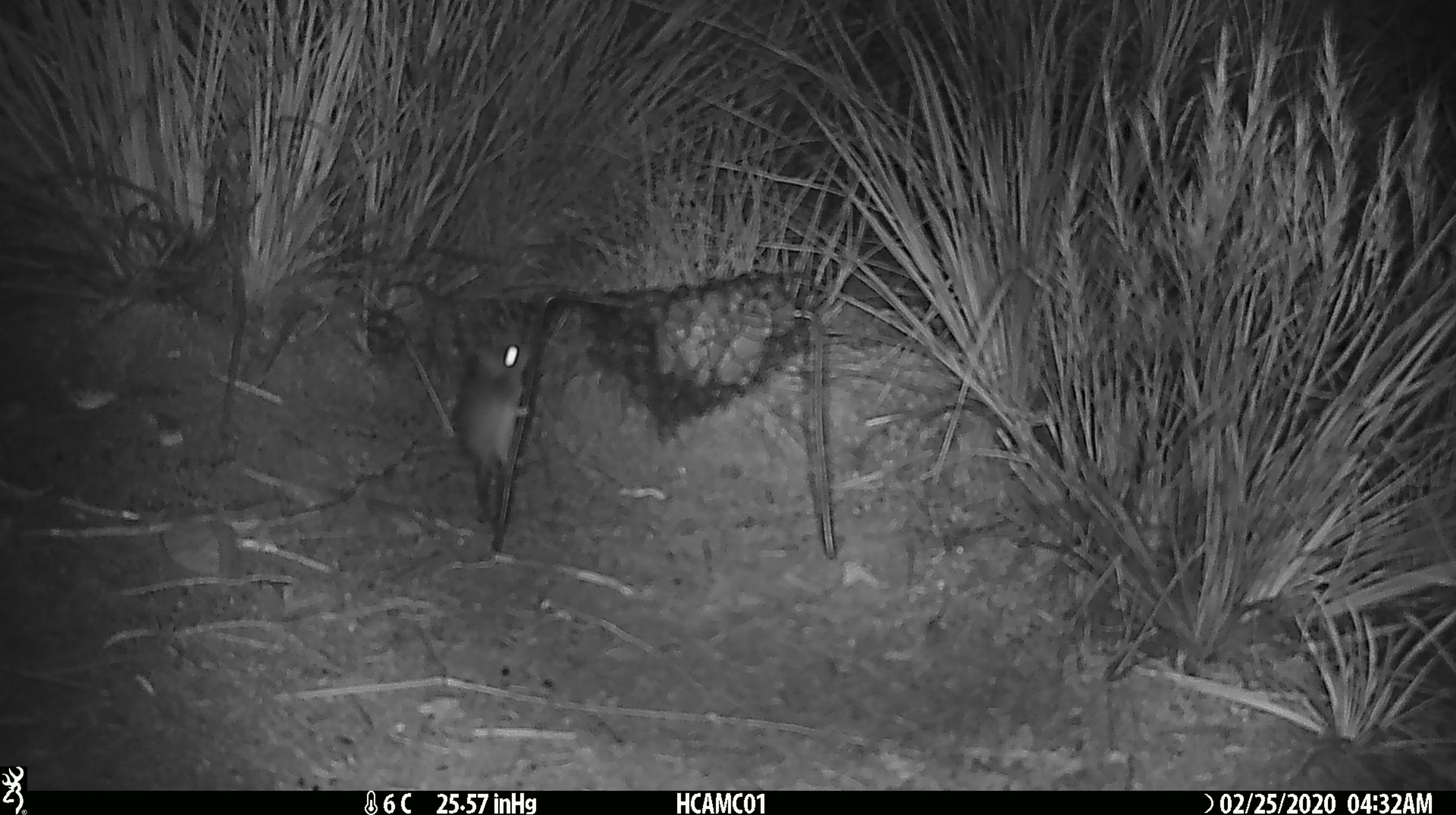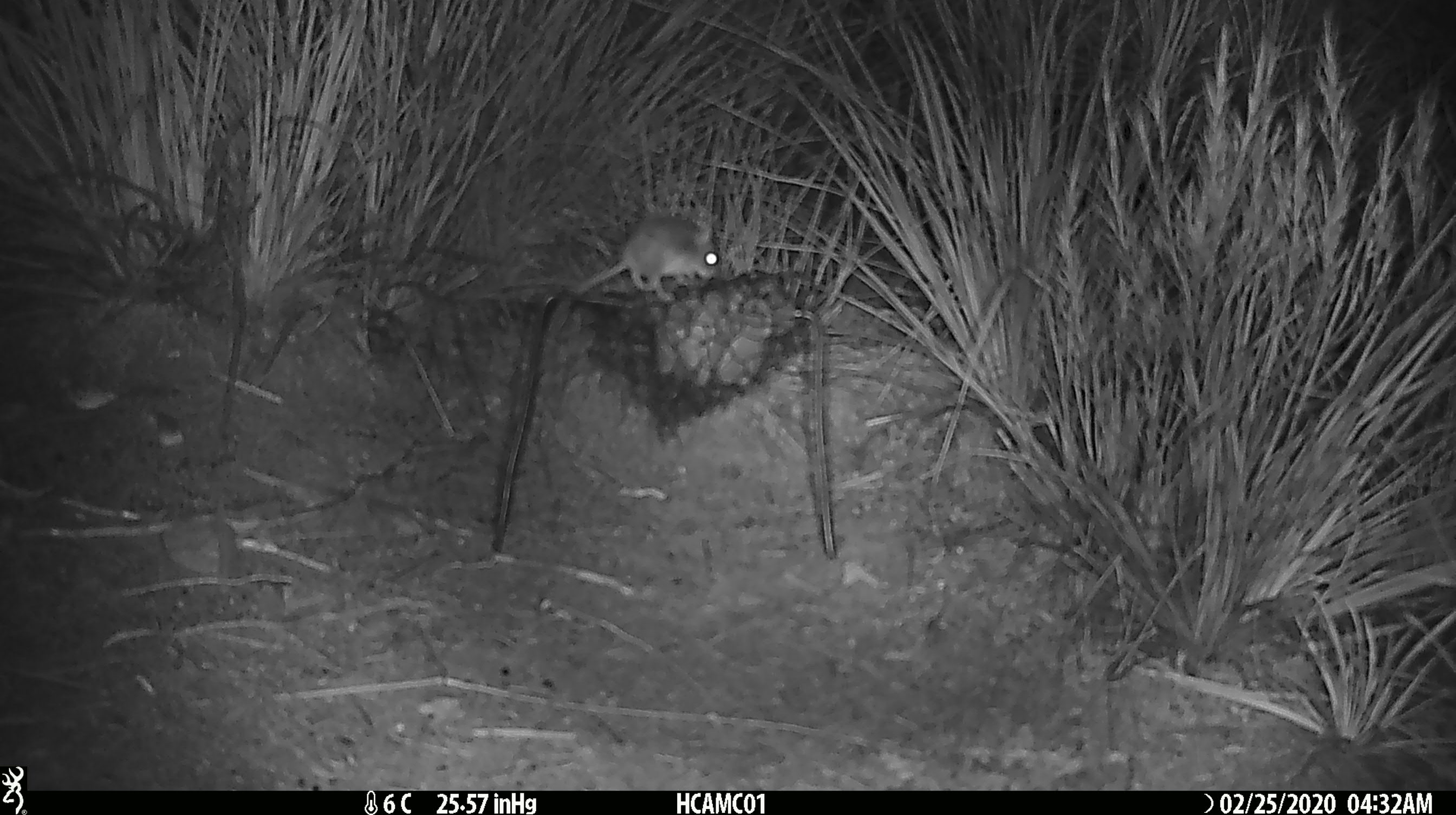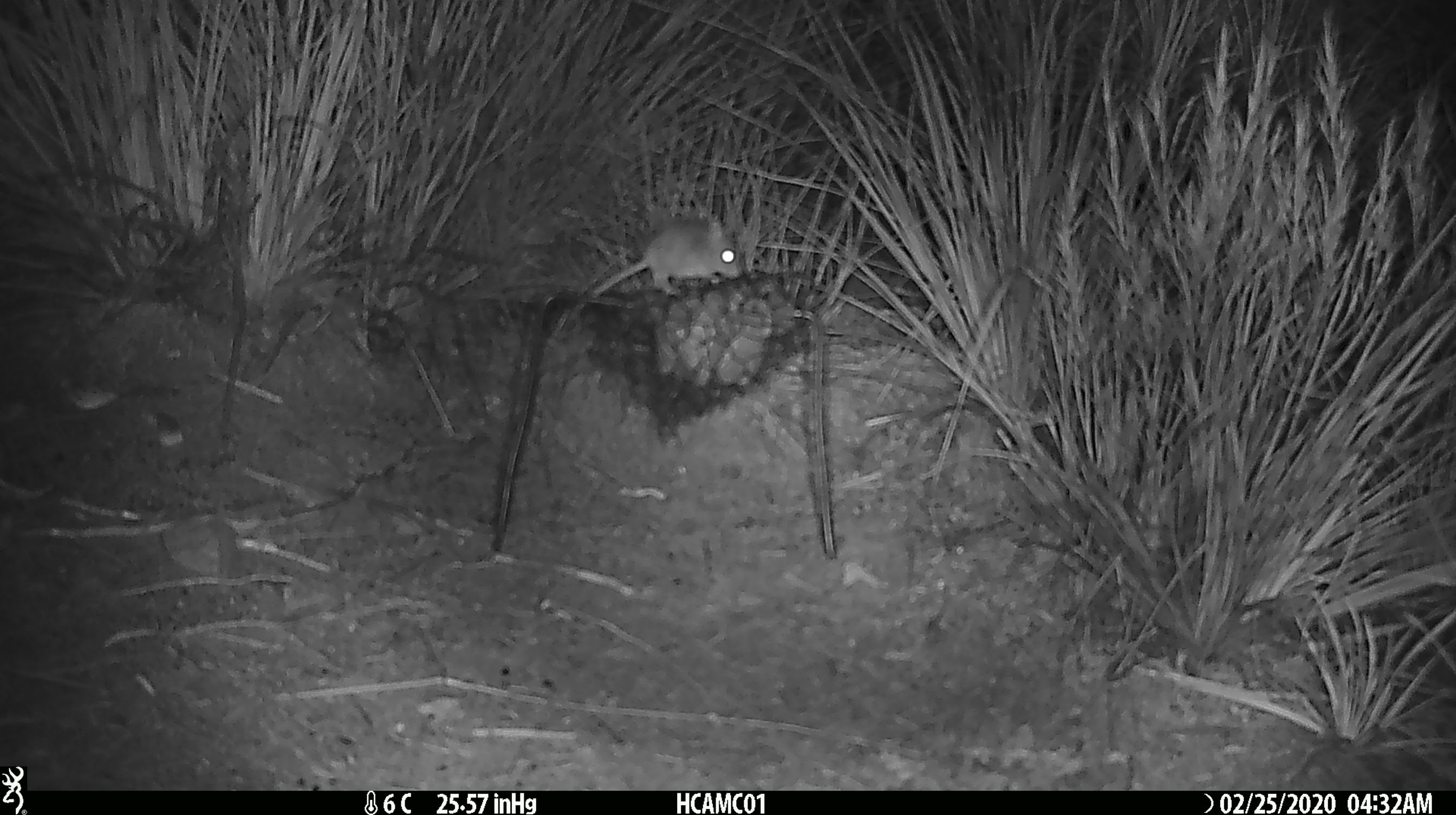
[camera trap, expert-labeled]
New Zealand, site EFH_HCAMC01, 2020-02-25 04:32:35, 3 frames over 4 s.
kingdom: Animalia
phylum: Chordata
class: Mammalia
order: Rodentia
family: Muridae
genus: Mus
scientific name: Mus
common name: mouse